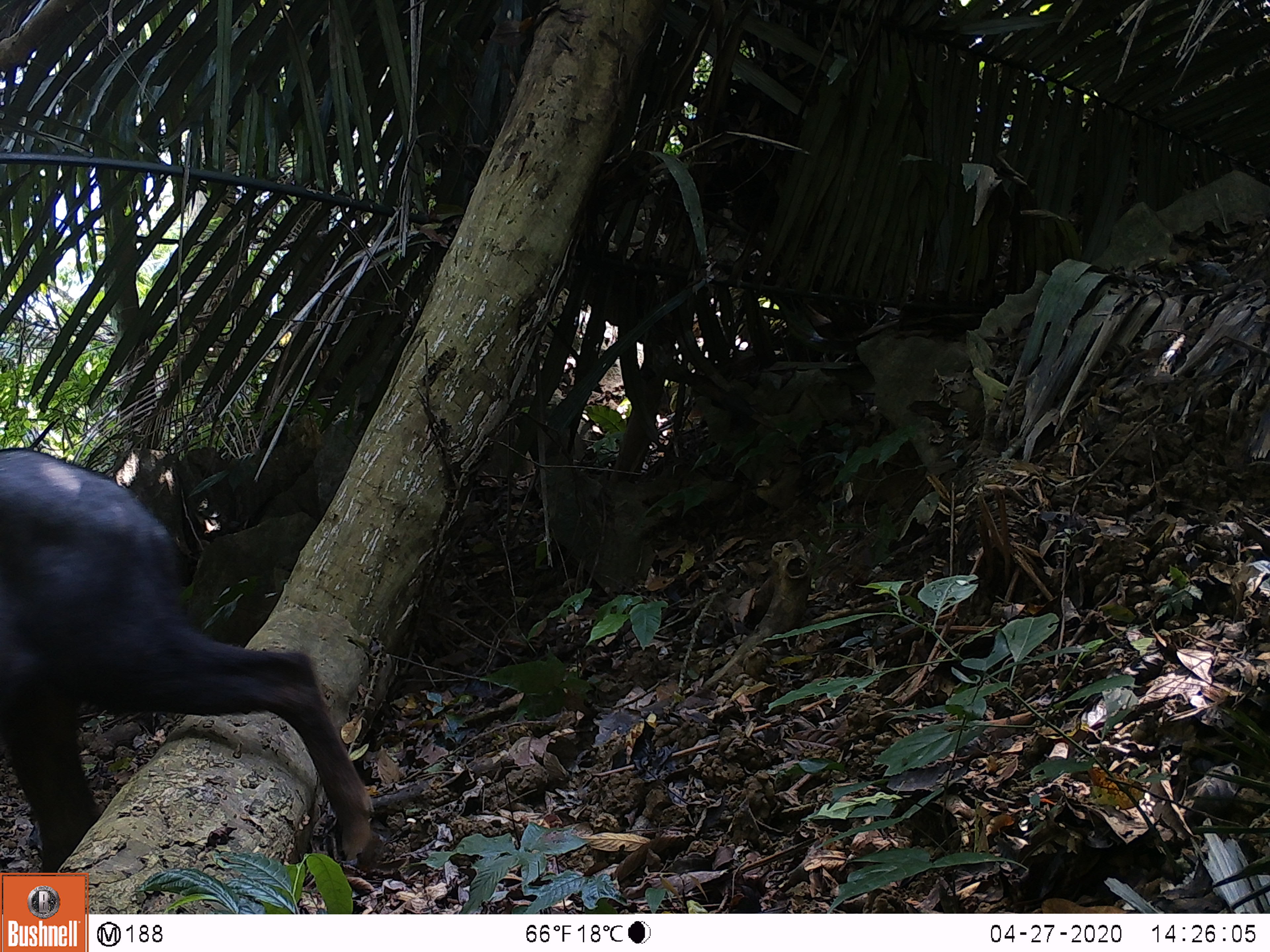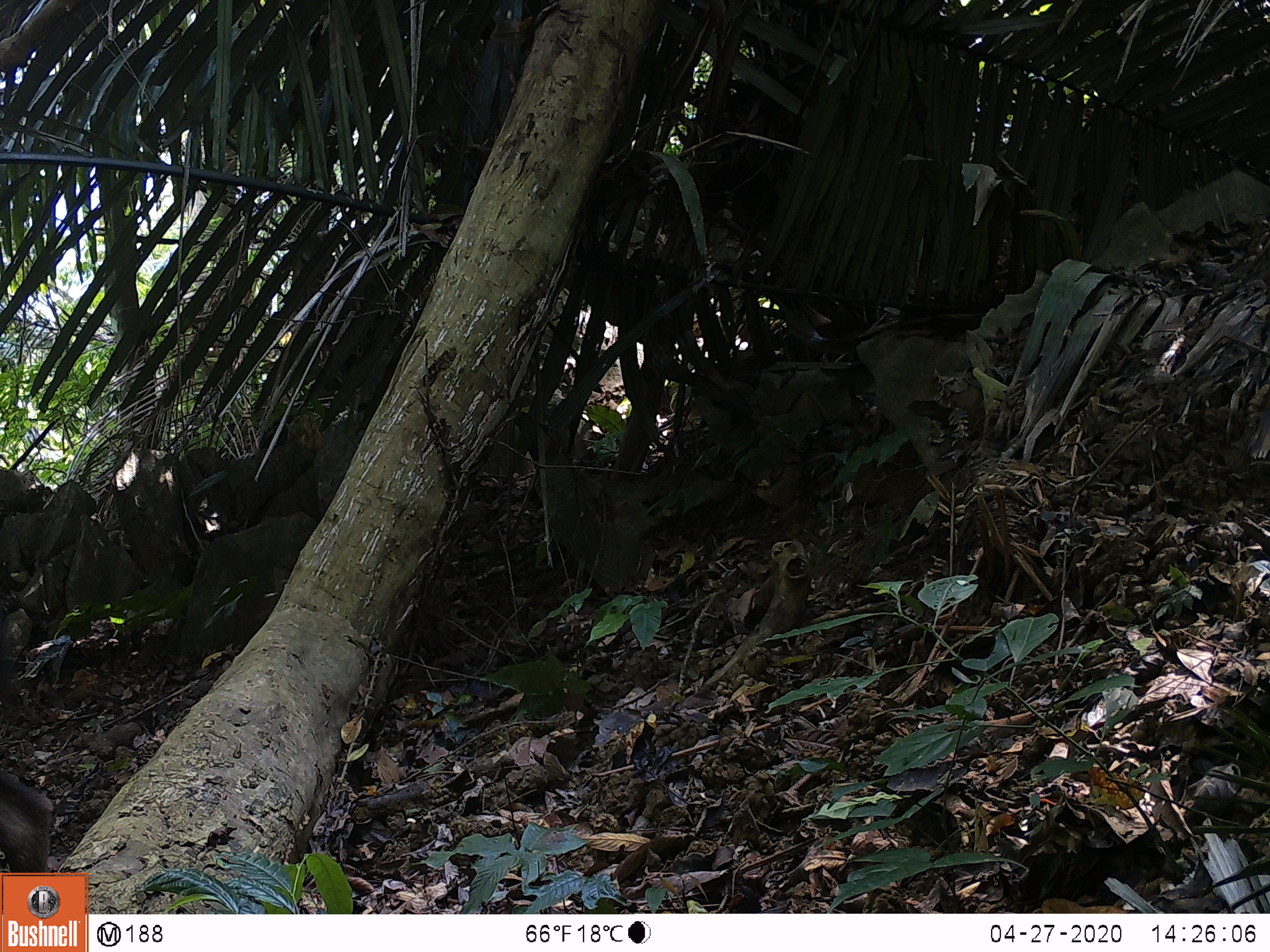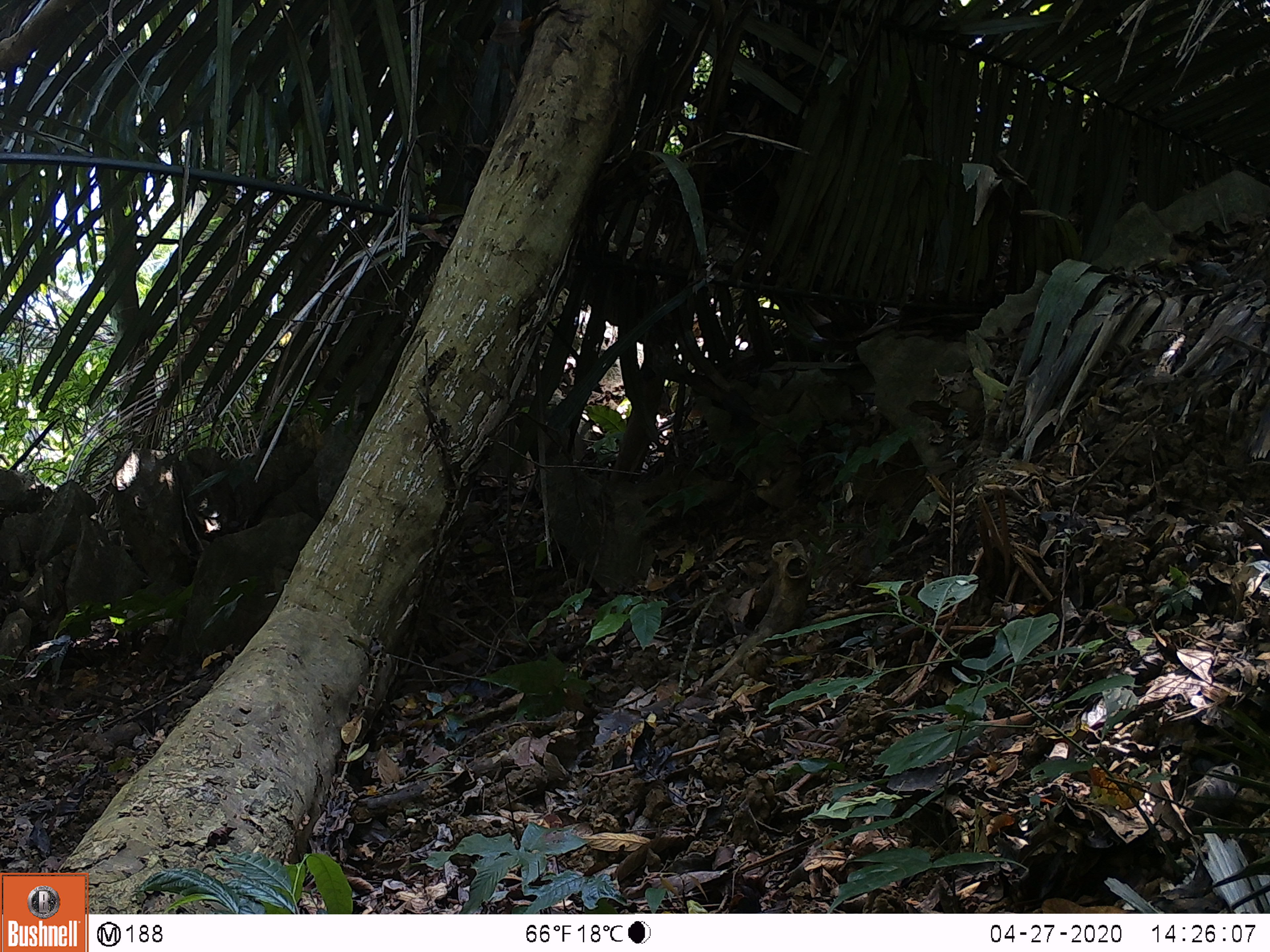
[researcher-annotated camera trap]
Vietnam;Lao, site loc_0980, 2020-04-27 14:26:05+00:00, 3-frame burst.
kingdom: Animalia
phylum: Chordata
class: Mammalia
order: Artiodactyla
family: Bovidae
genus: Capricornis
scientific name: Capricornis sumatraensis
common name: chinese serow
Chinese serow (Capricornis sumatraensis). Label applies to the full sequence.